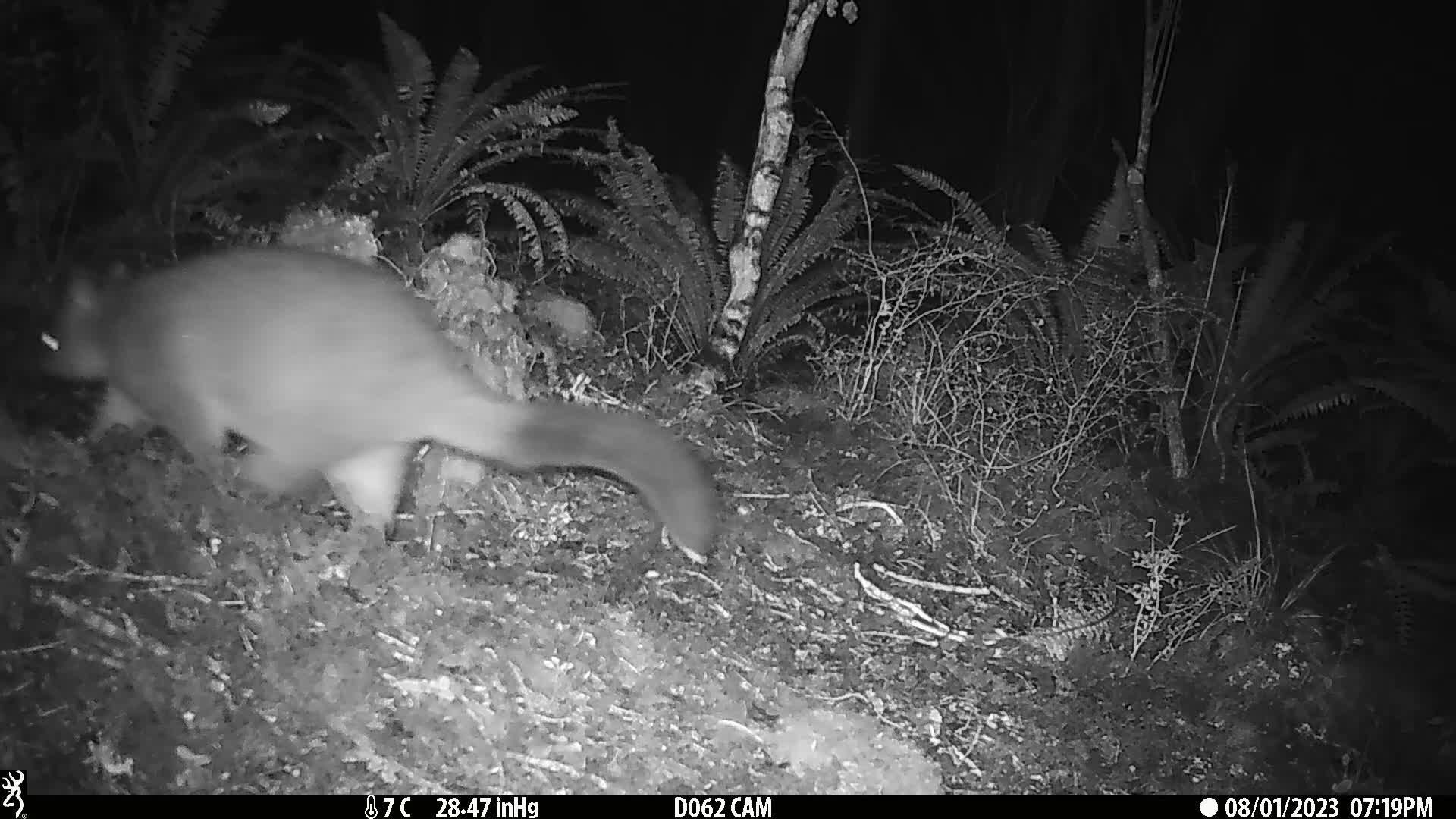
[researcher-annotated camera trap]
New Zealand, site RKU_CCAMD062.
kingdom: Animalia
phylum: Chordata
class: Mammalia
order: Diprotodontia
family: Phalangeridae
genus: Trichosurus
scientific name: Trichosurus vulpecula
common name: common brushtail possum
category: possum